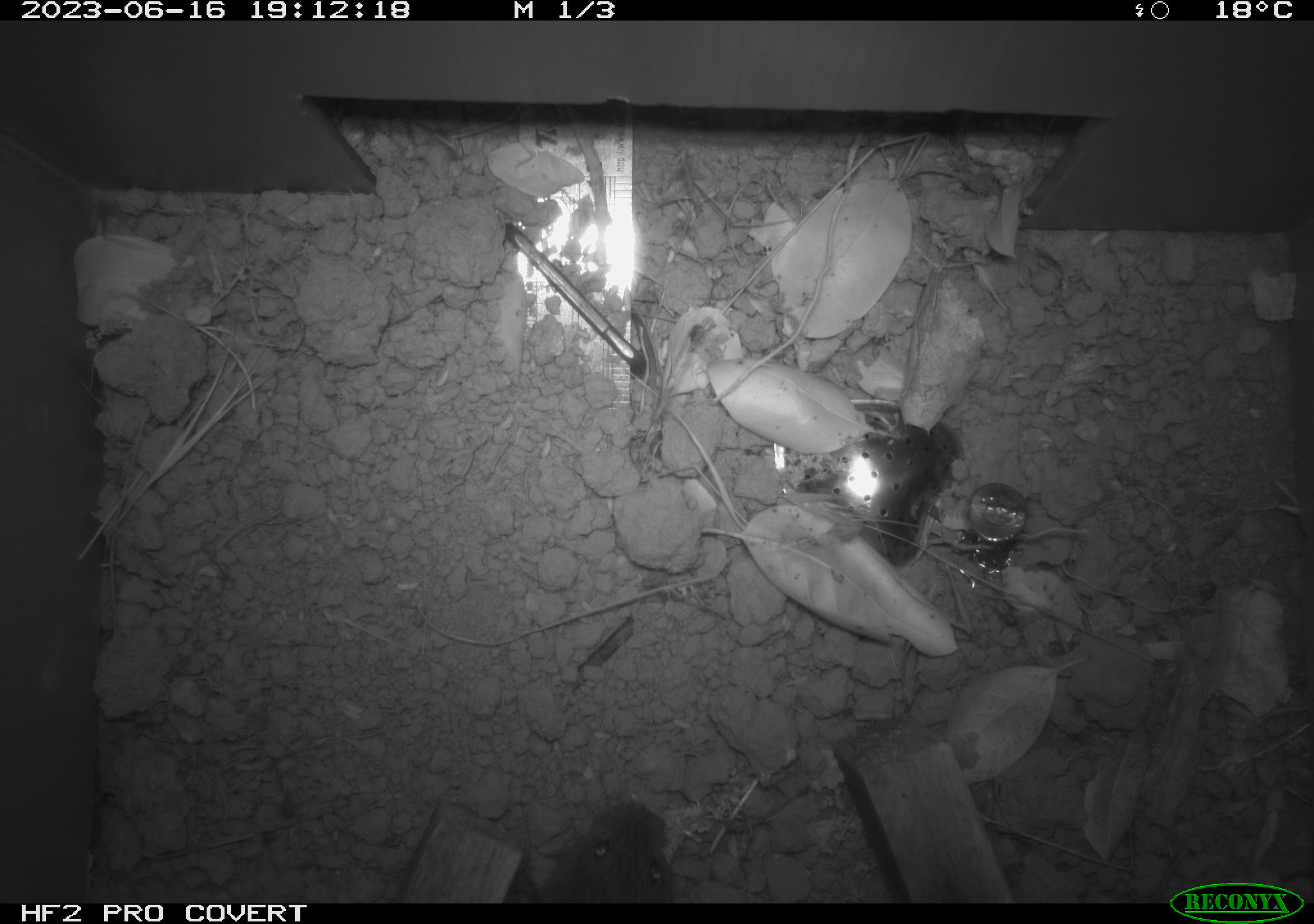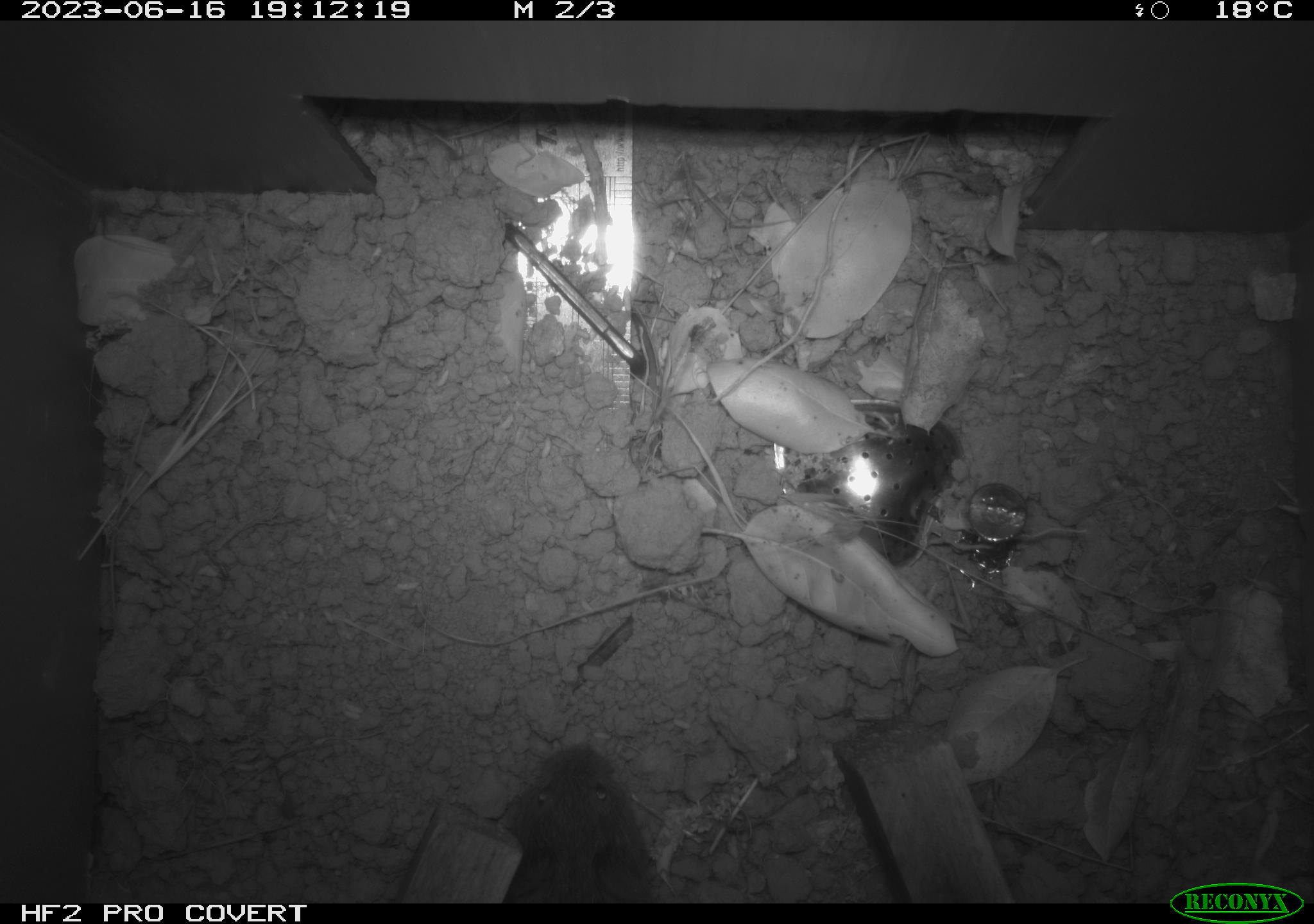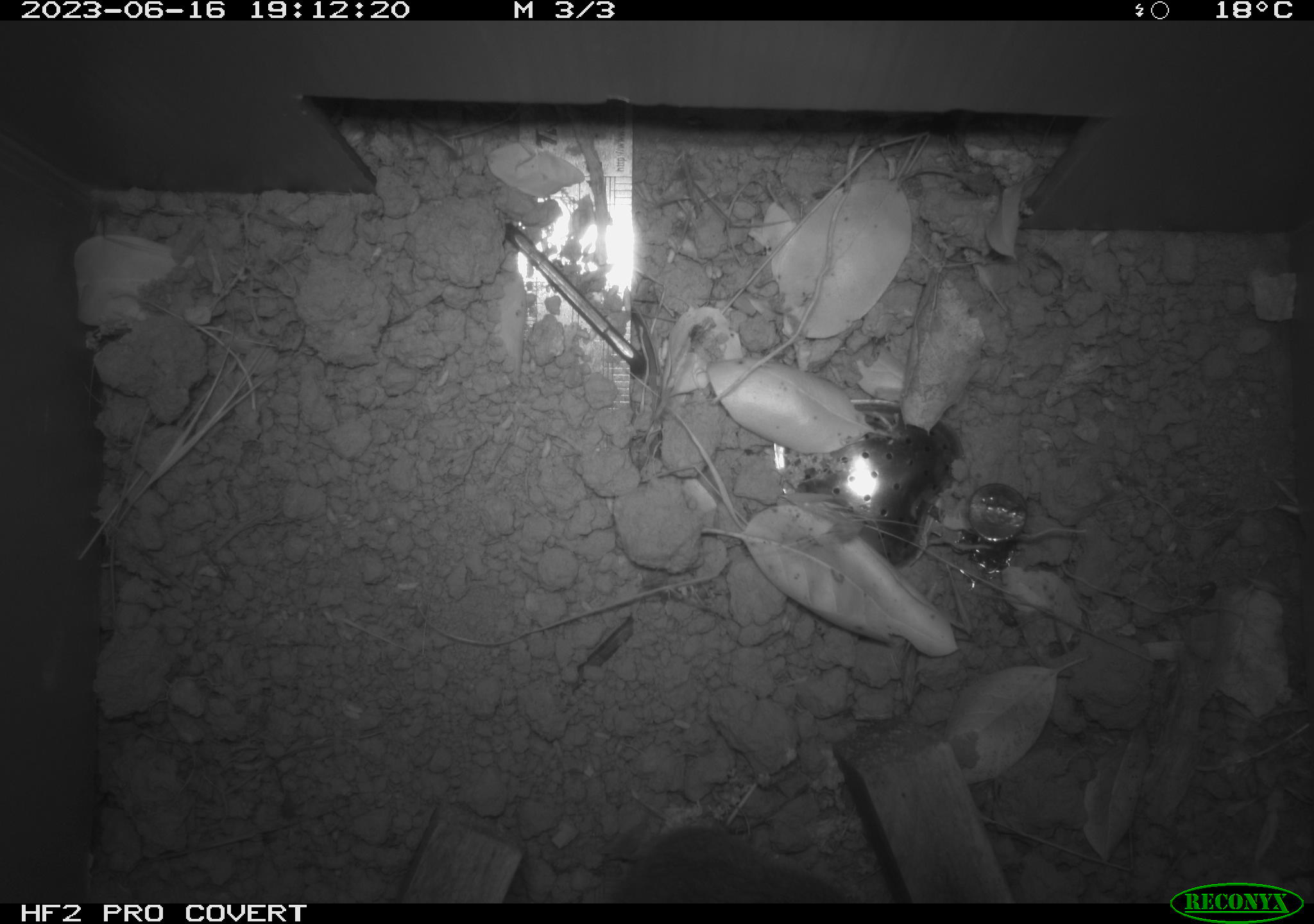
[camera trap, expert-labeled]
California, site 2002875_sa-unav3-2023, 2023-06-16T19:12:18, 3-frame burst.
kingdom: Animalia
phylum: Chordata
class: Mammalia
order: Rodentia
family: Cricetidae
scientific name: Arvicolinae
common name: voles, lemmings, and muskrats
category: arvicolinae subfamily